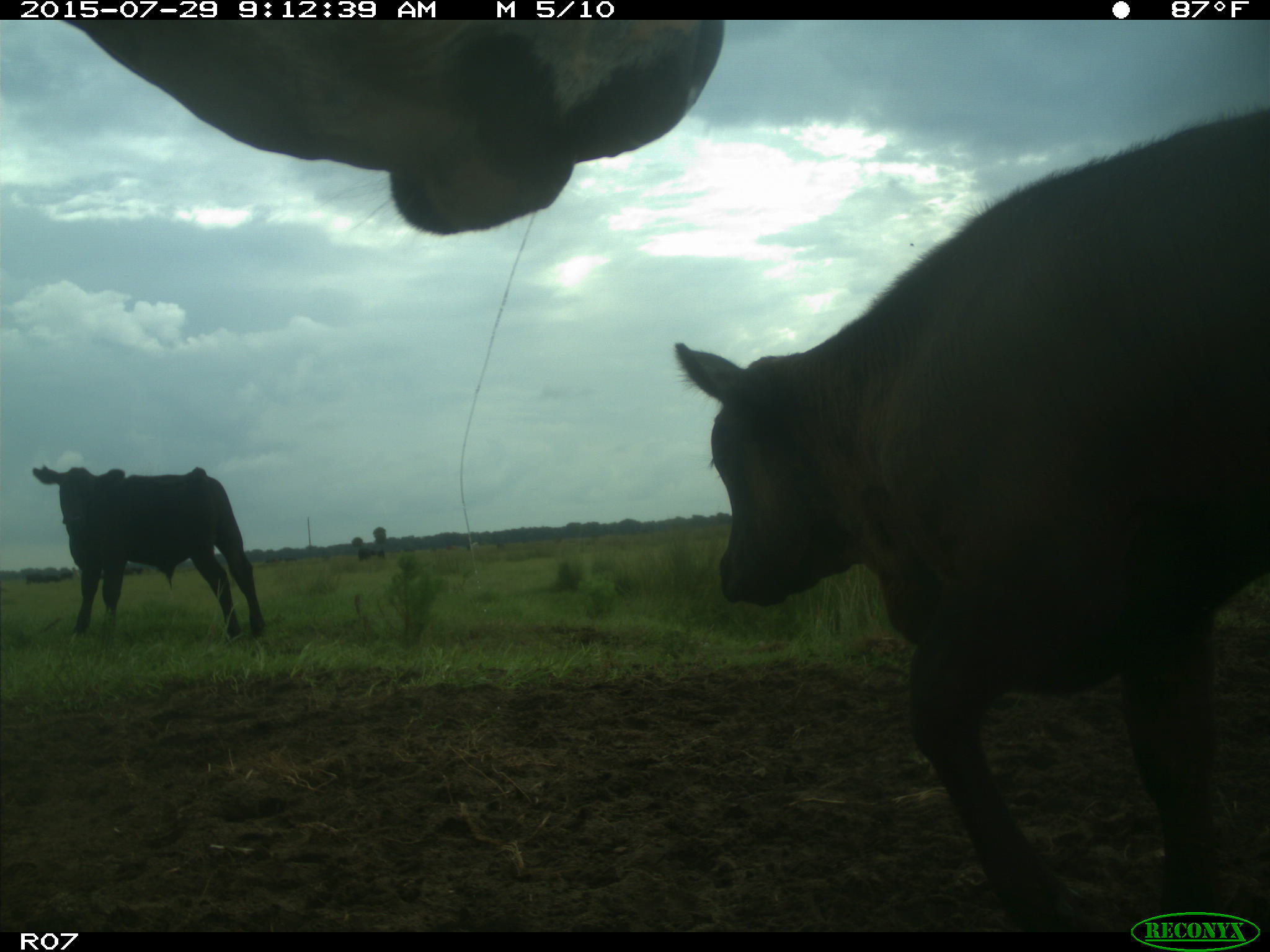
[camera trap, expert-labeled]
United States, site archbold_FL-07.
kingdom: Animalia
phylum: Chordata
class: Mammalia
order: Artiodactyla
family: Bovidae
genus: Bos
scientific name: Bos taurus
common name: domestic cow